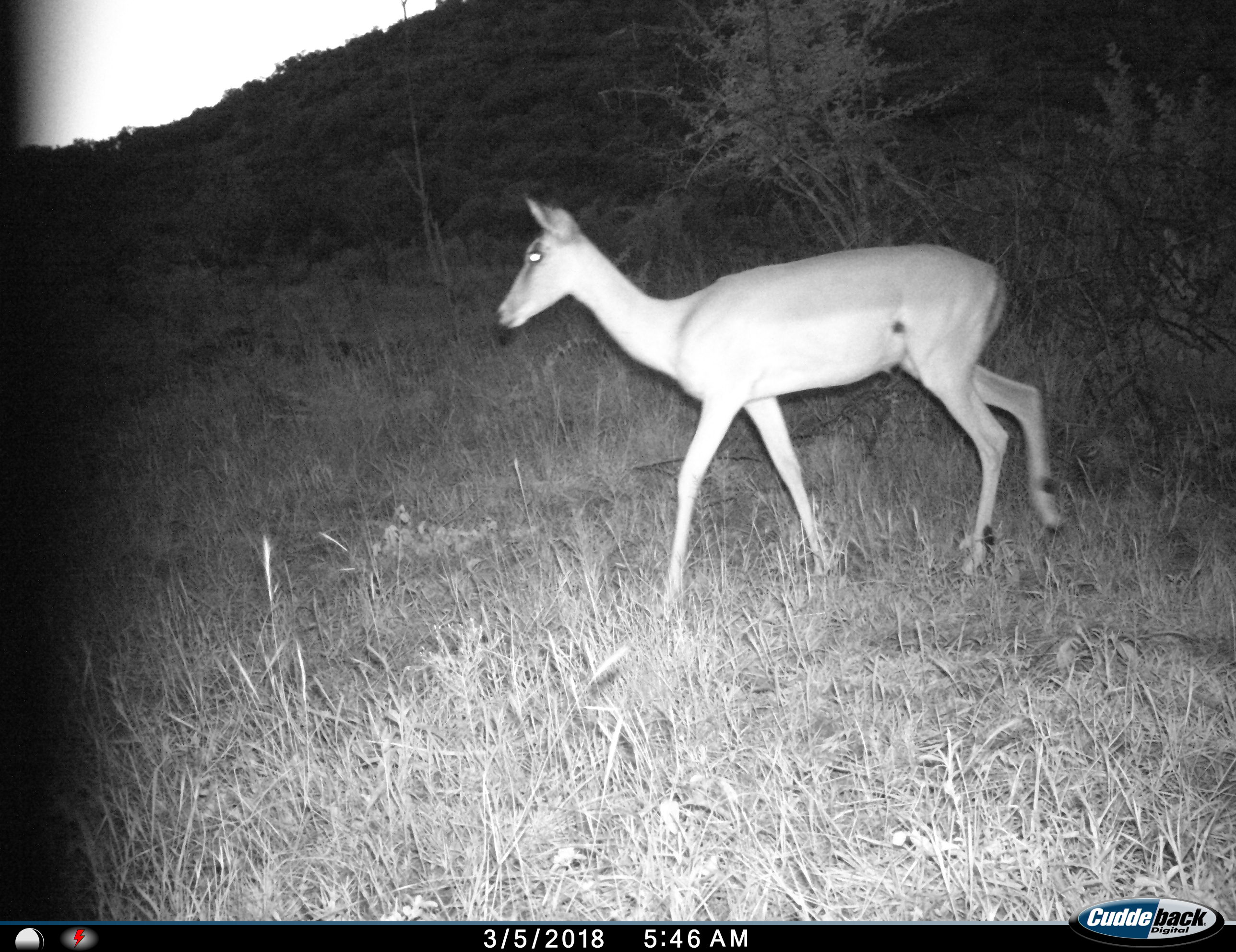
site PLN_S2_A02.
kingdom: Animalia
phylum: Chordata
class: Mammalia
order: Artiodactyla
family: Bovidae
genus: Aepyceros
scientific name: Aepyceros melampus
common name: impala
Impala (Aepyceros melampus), count 1. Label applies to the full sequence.